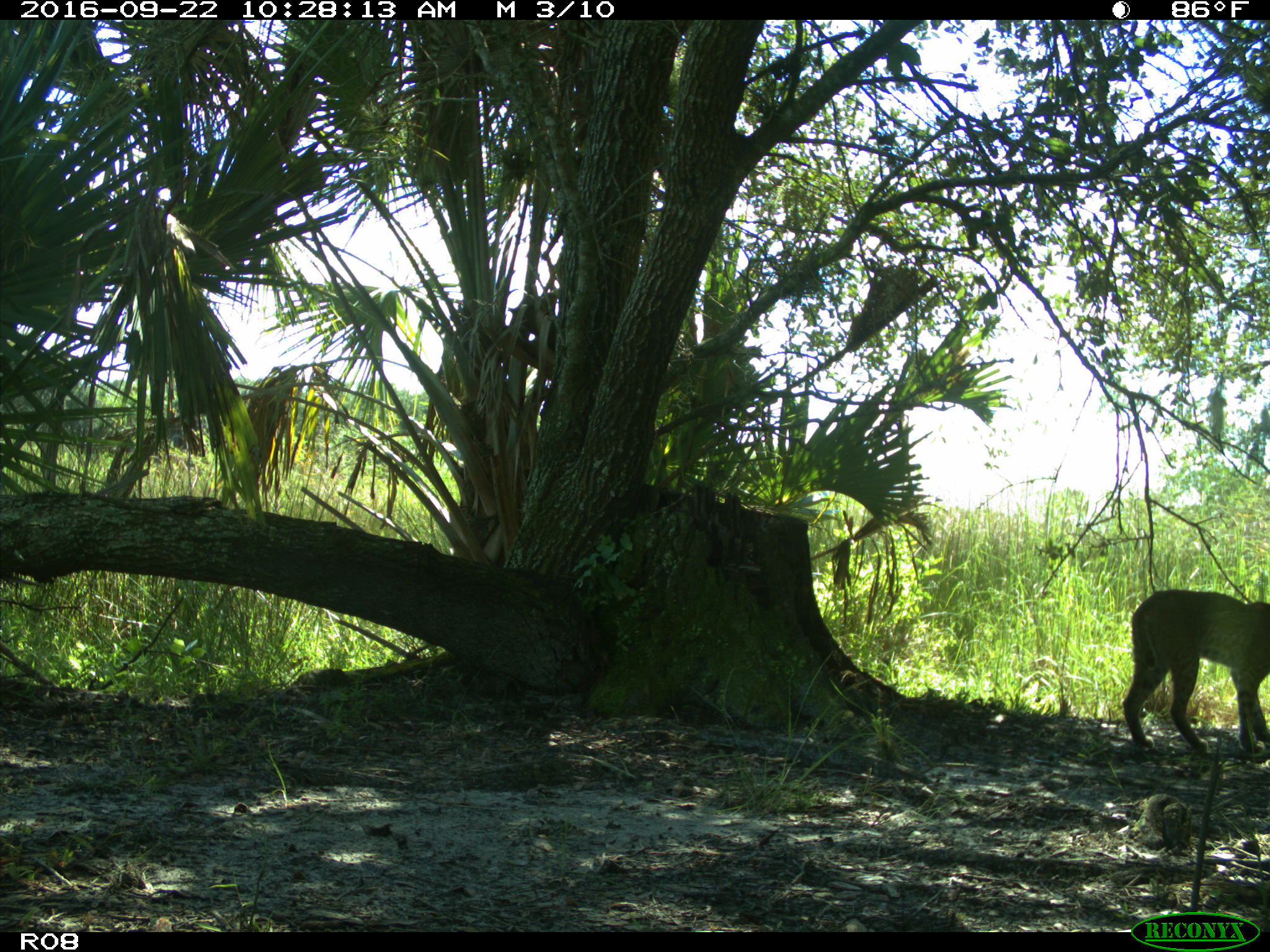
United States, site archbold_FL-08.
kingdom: Animalia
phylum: Chordata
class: Mammalia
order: Carnivora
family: Felidae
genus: Lynx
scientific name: Lynx rufus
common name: bobcat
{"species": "Lynx rufus (bobcat)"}